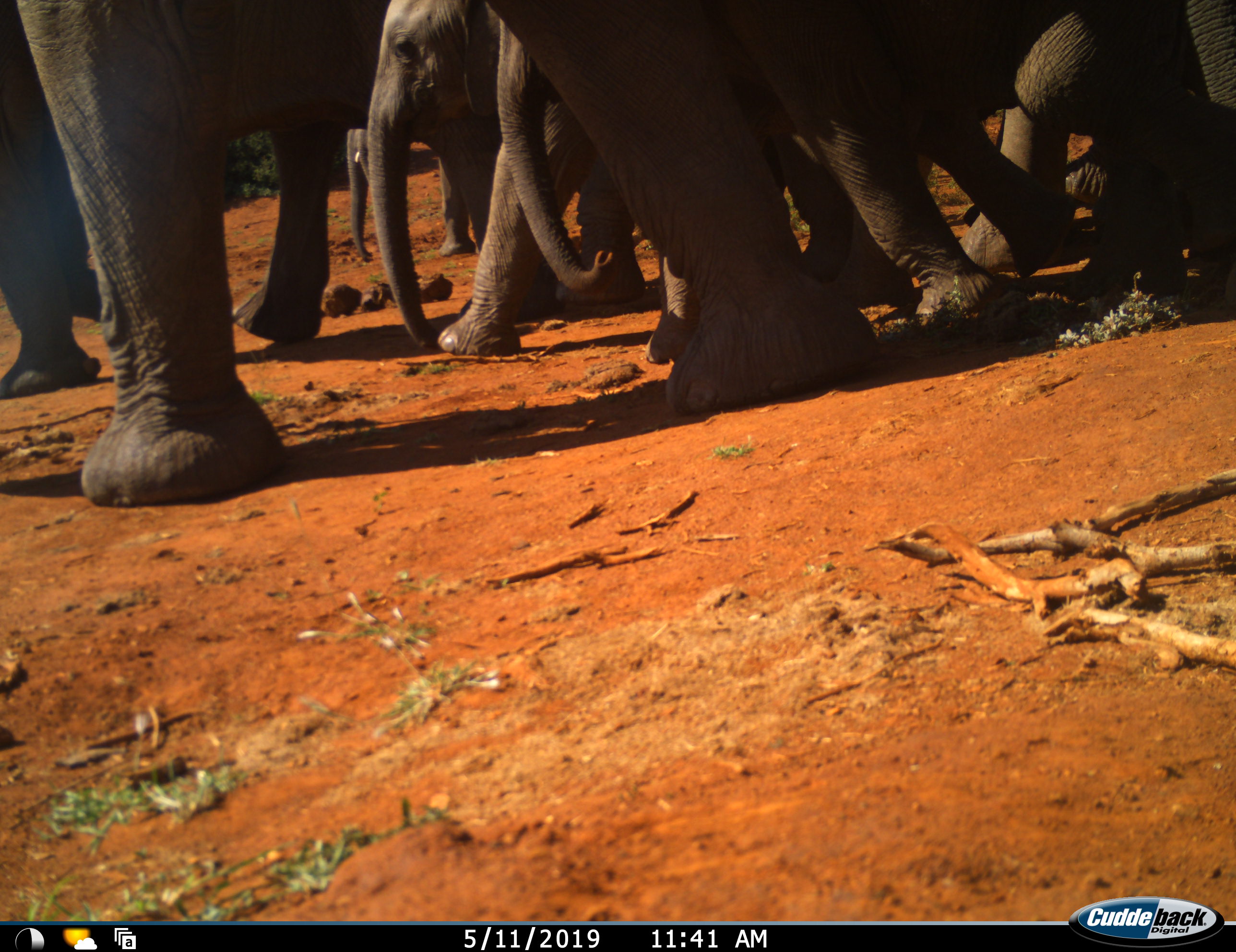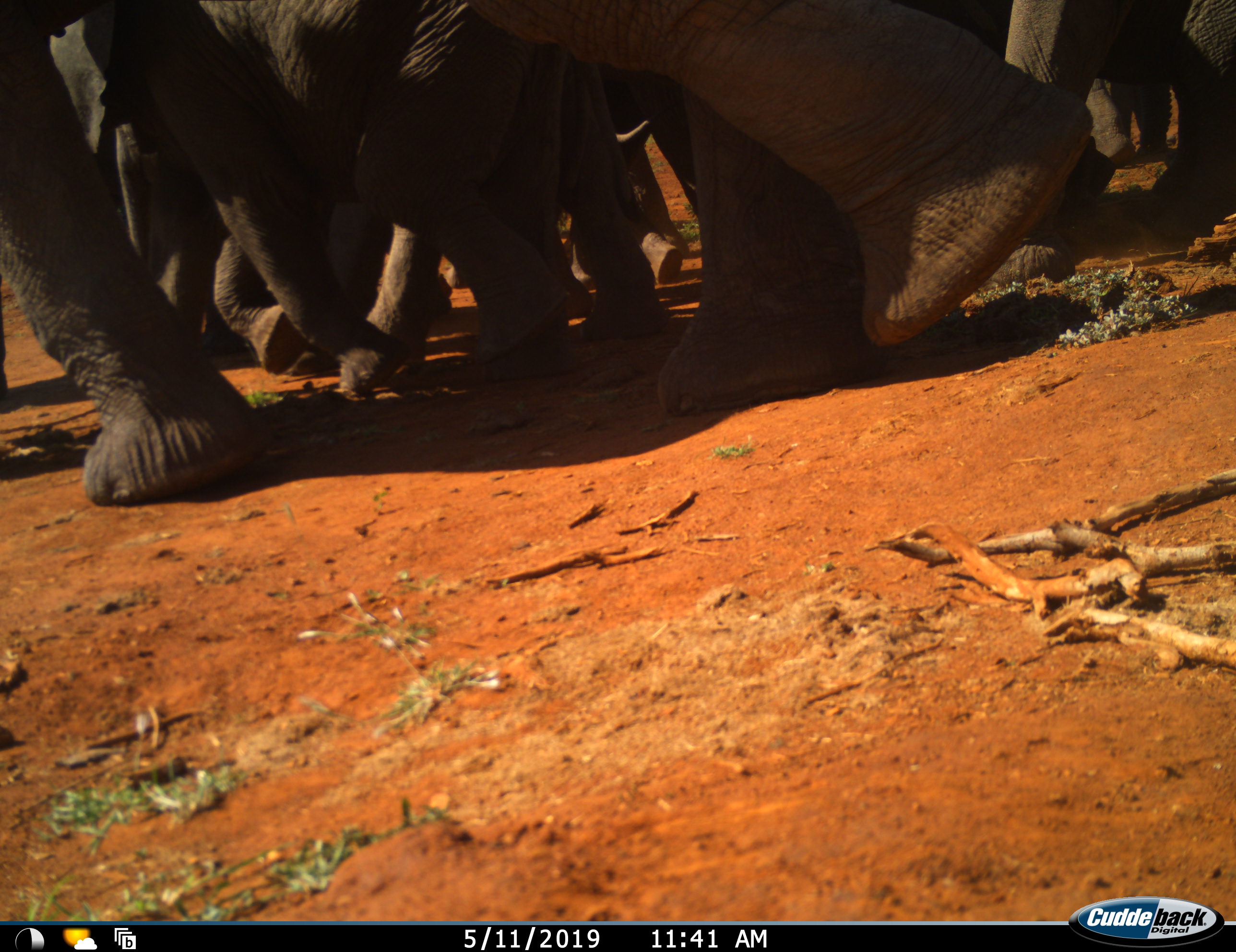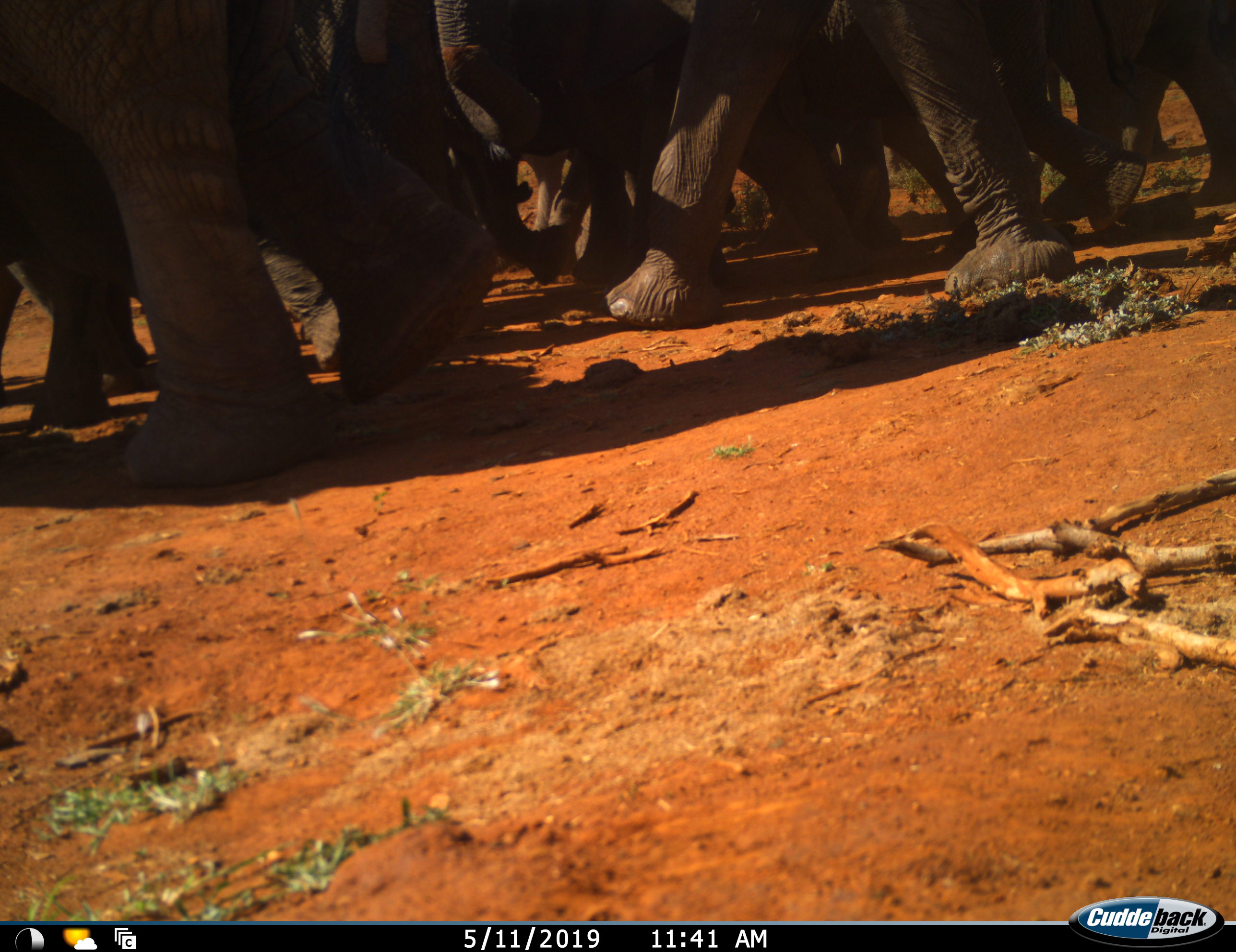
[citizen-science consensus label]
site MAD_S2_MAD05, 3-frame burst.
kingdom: Animalia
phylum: Chordata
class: Mammalia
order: Proboscidea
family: Elephantidae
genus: Loxodonta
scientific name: Loxodonta africana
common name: african bush elephant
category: elephant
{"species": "elephant (african bush elephant) (Loxodonta africana)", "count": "10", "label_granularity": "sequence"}